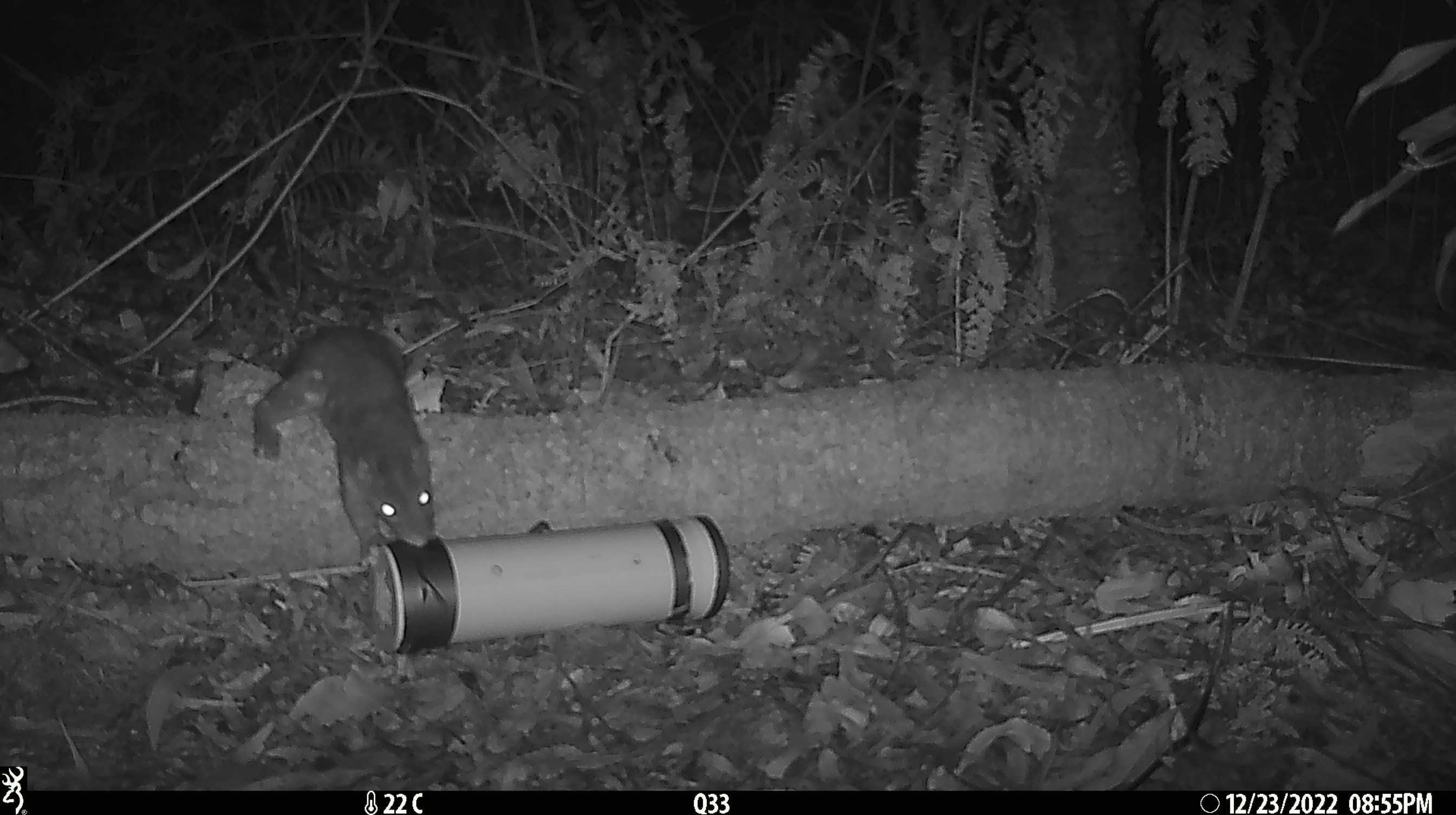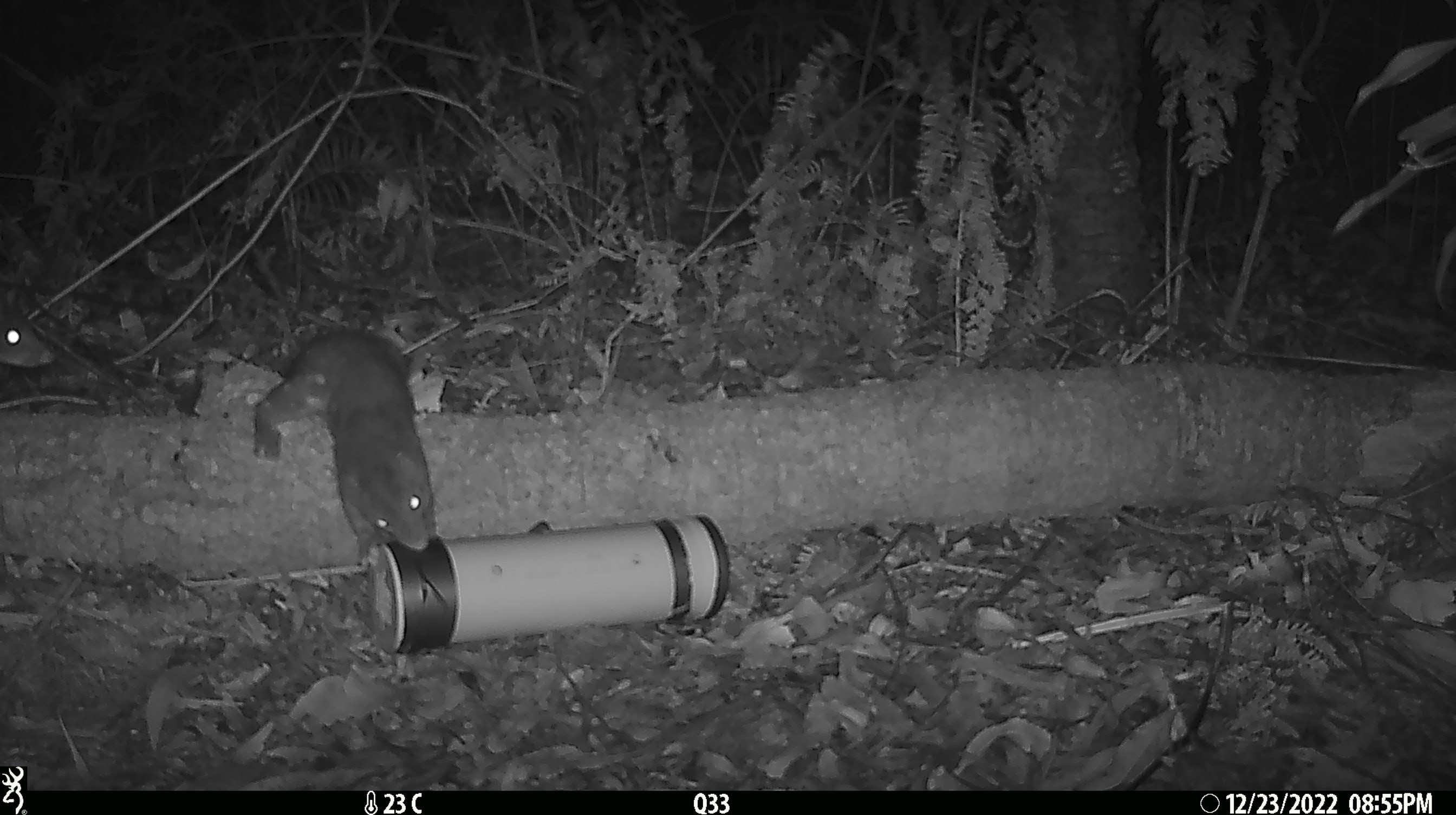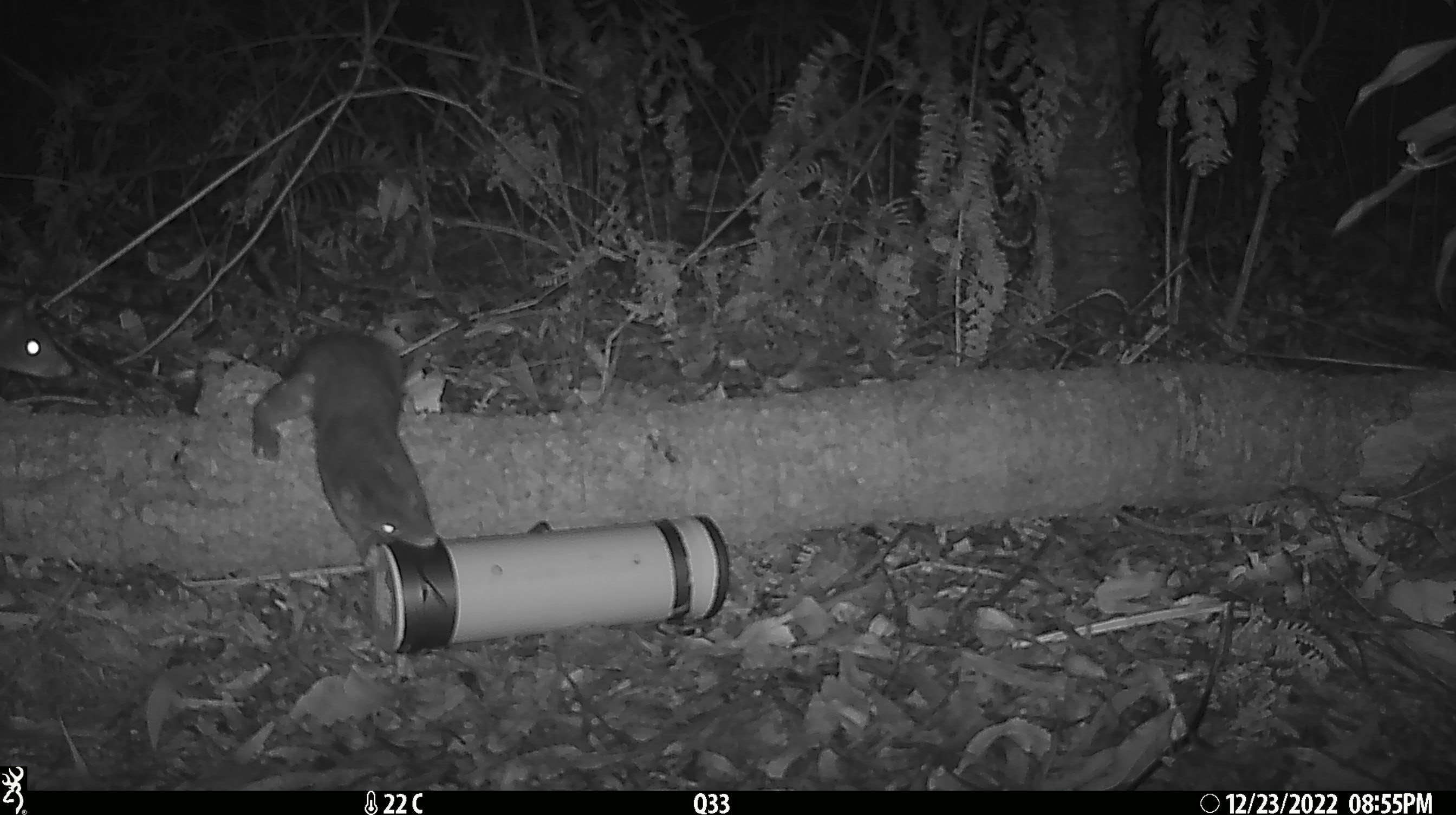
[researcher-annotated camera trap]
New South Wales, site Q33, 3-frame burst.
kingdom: Animalia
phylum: Chordata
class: Mammalia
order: Dasyuromorphia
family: Dasyuridae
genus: Dasyurus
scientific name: Dasyurus maculatus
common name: spotted-tailed quoll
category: quoll